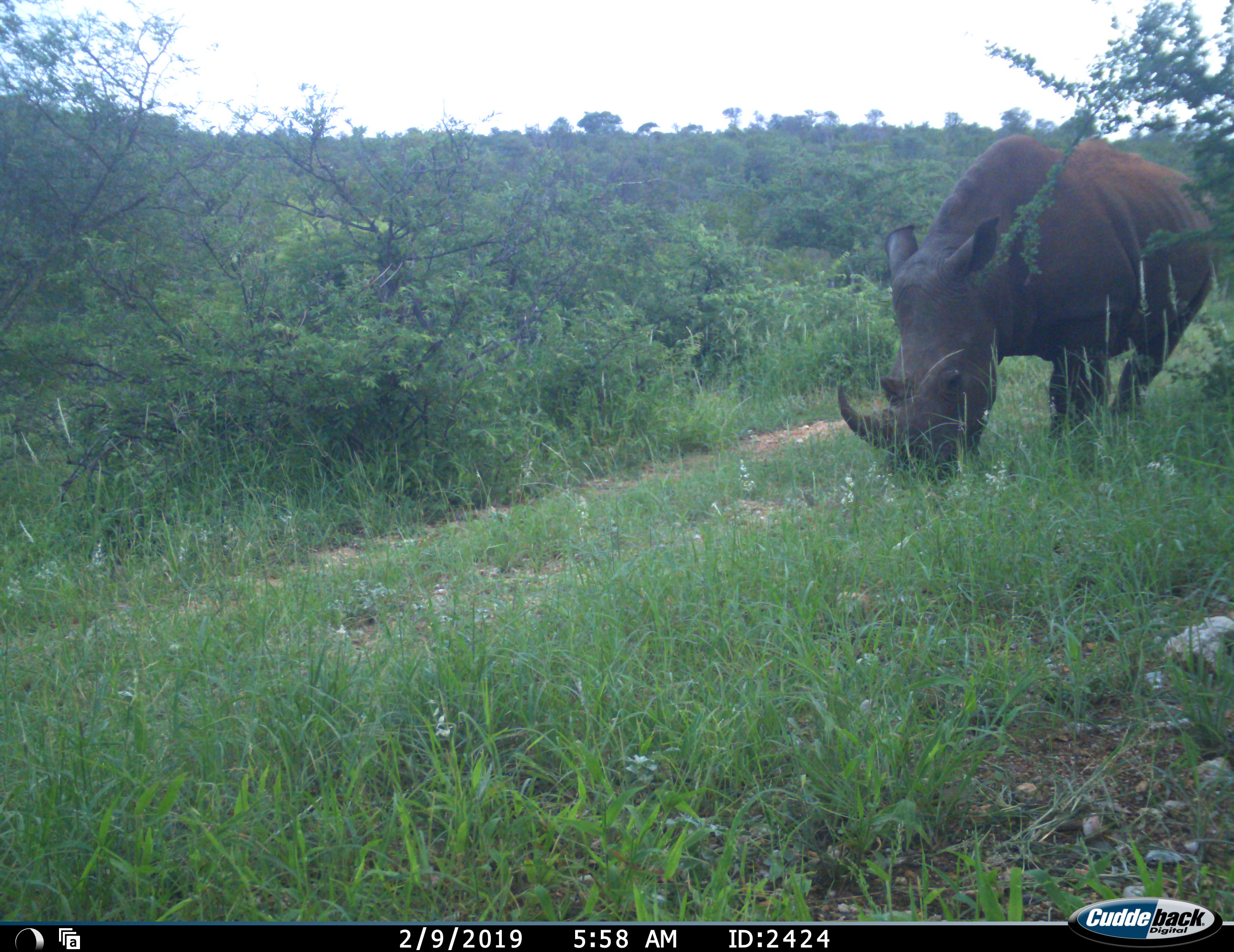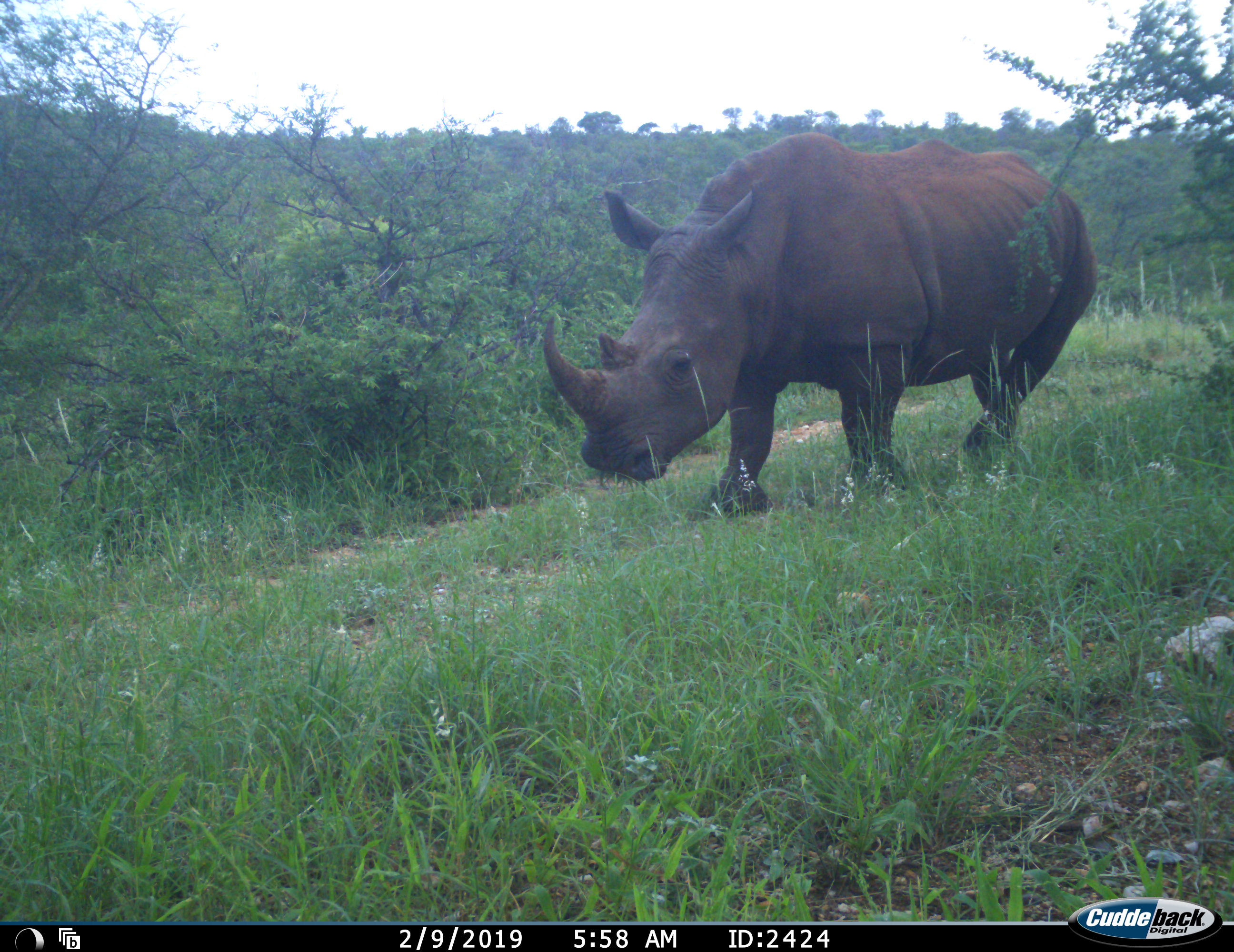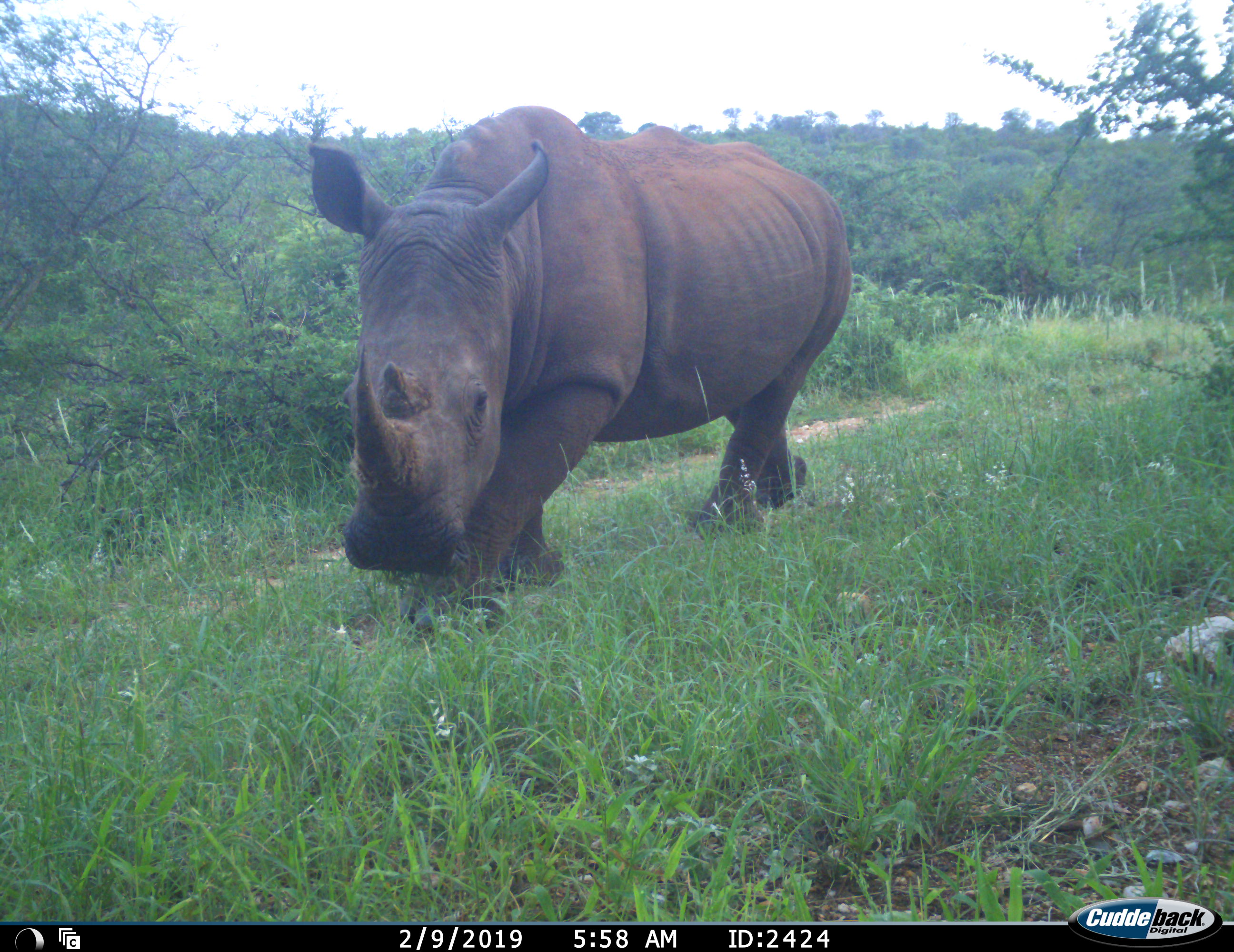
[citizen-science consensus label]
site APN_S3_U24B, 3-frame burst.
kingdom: Animalia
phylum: Chordata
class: Mammalia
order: Perissodactyla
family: Rhinocerotidae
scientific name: Rhinocerotidae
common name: unknown rhinoceros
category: rhinocerosunknown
Rhinocerosunknown (unknown rhinoceros) (Rhinocerotidae), count 1. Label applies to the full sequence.